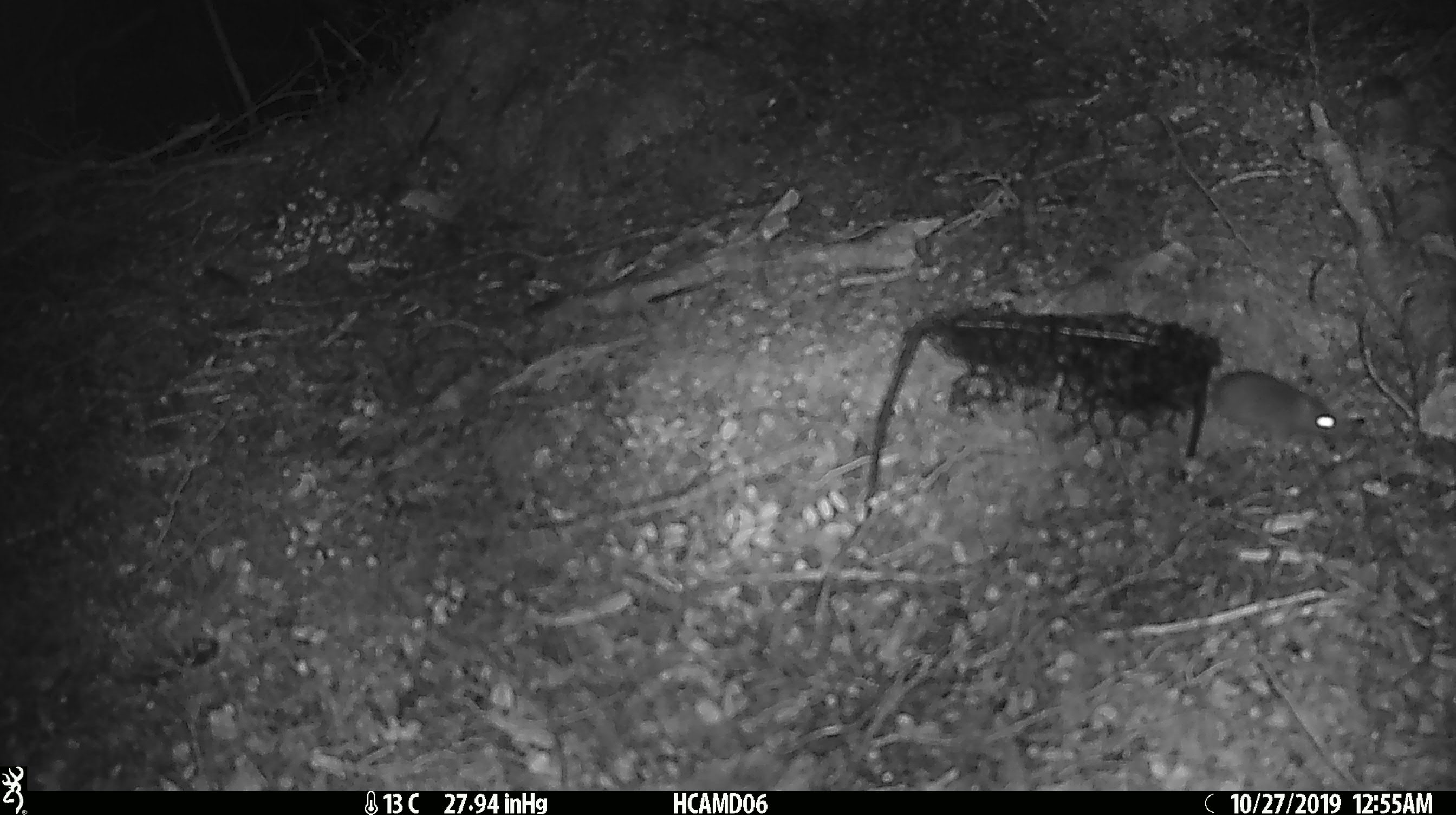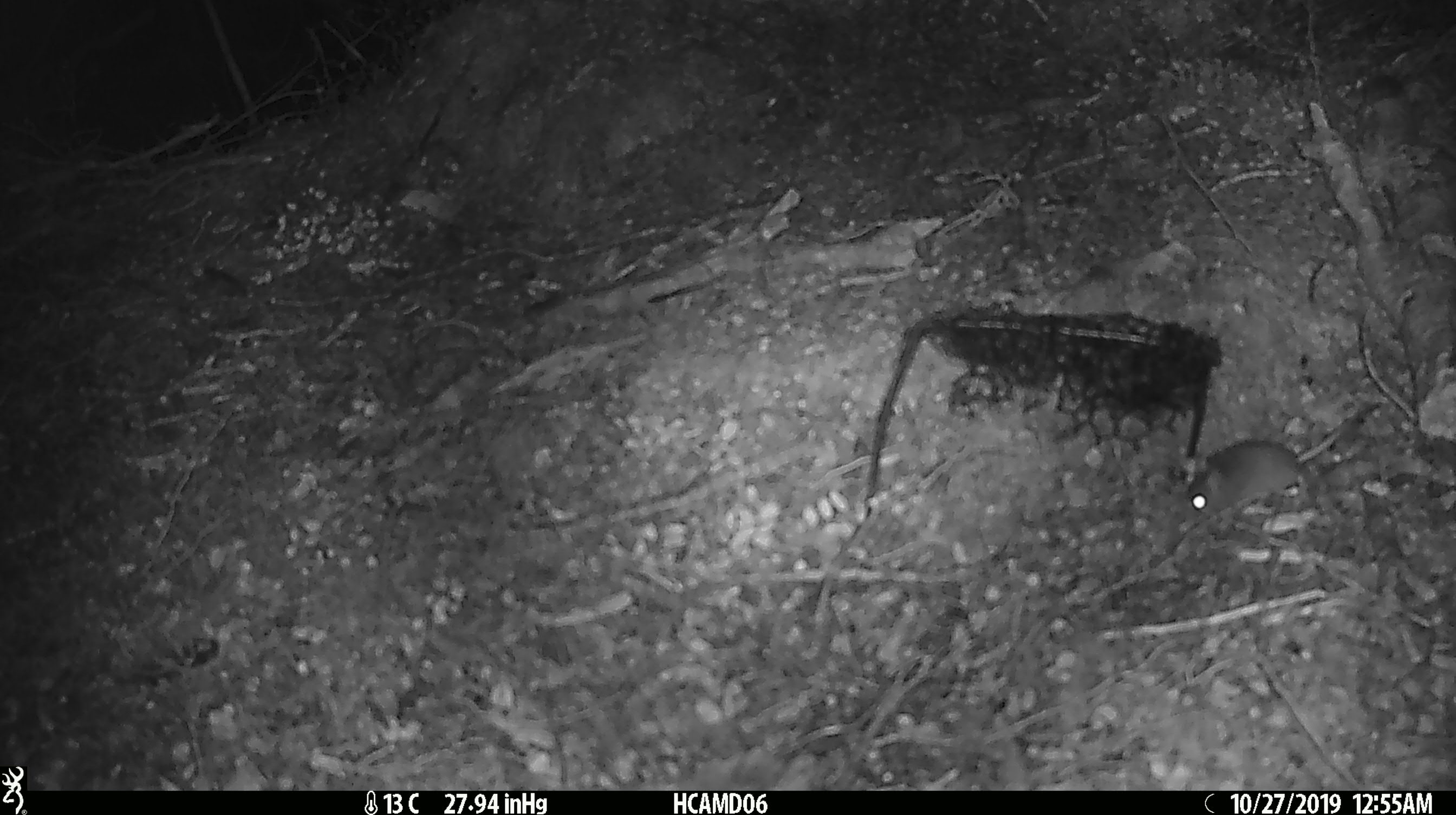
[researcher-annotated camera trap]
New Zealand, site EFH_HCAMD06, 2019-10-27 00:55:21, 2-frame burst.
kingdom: Animalia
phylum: Chordata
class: Mammalia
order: Rodentia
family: Muridae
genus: Mus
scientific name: Mus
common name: mouse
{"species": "mouse (Mus)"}